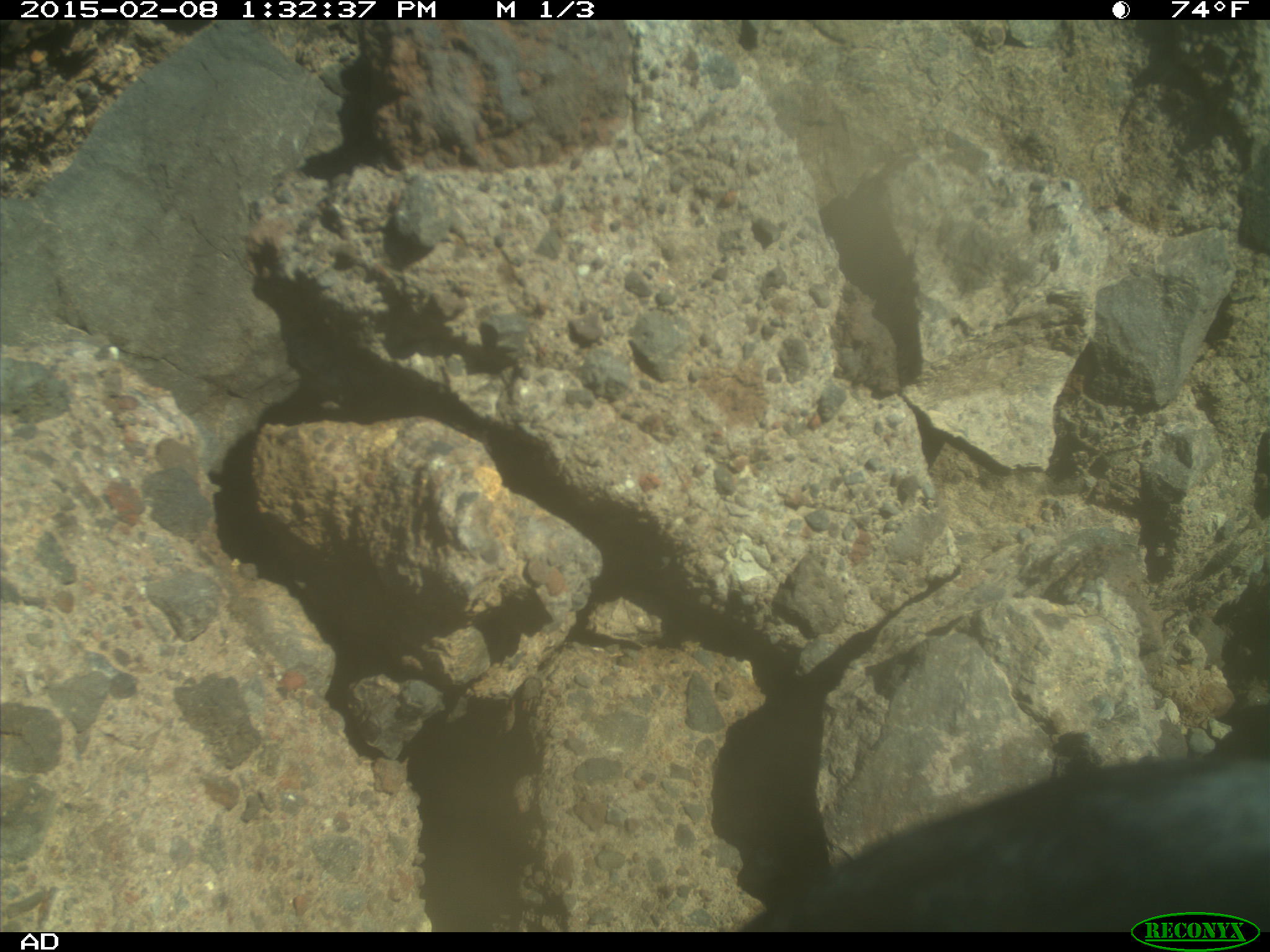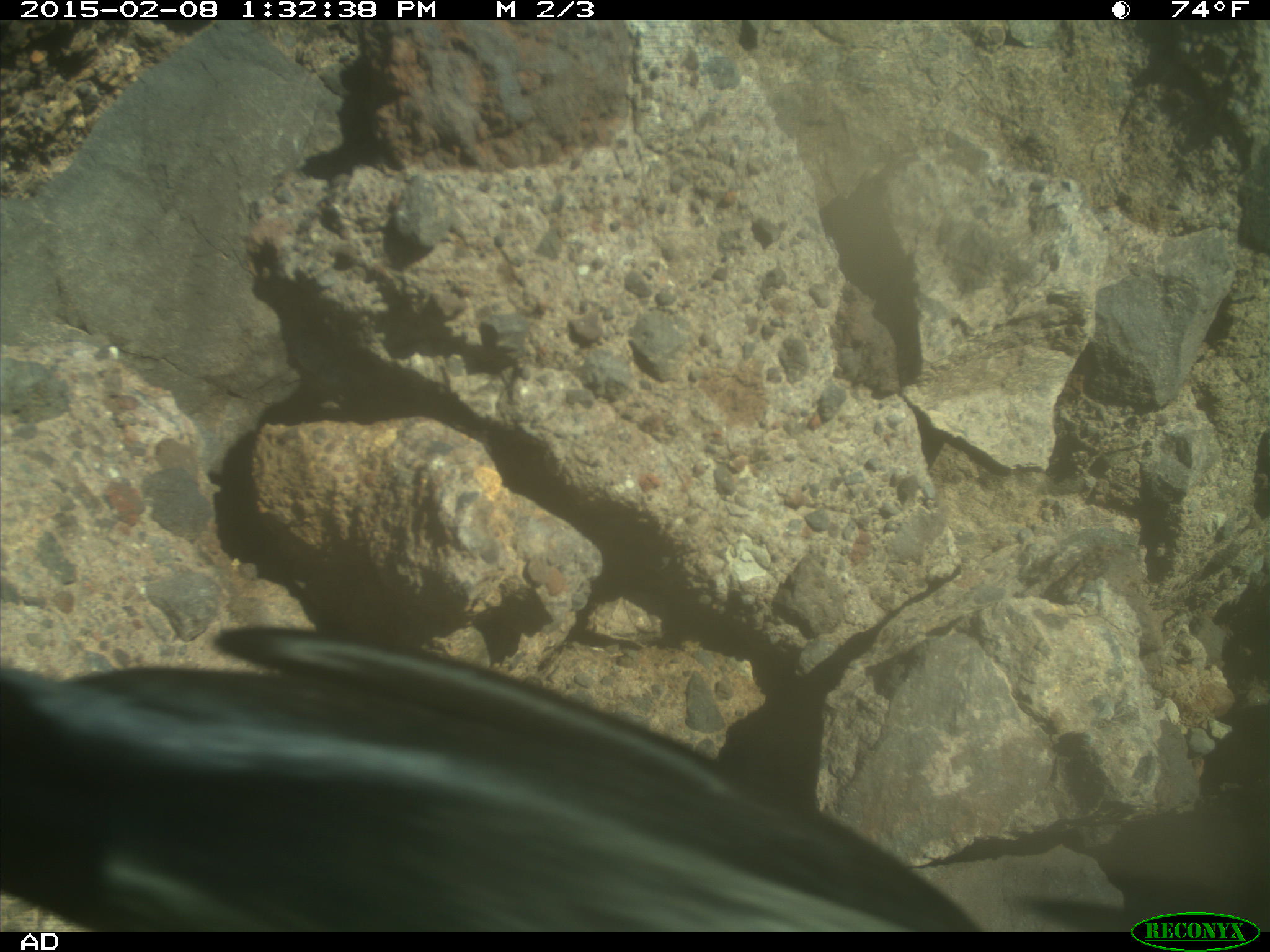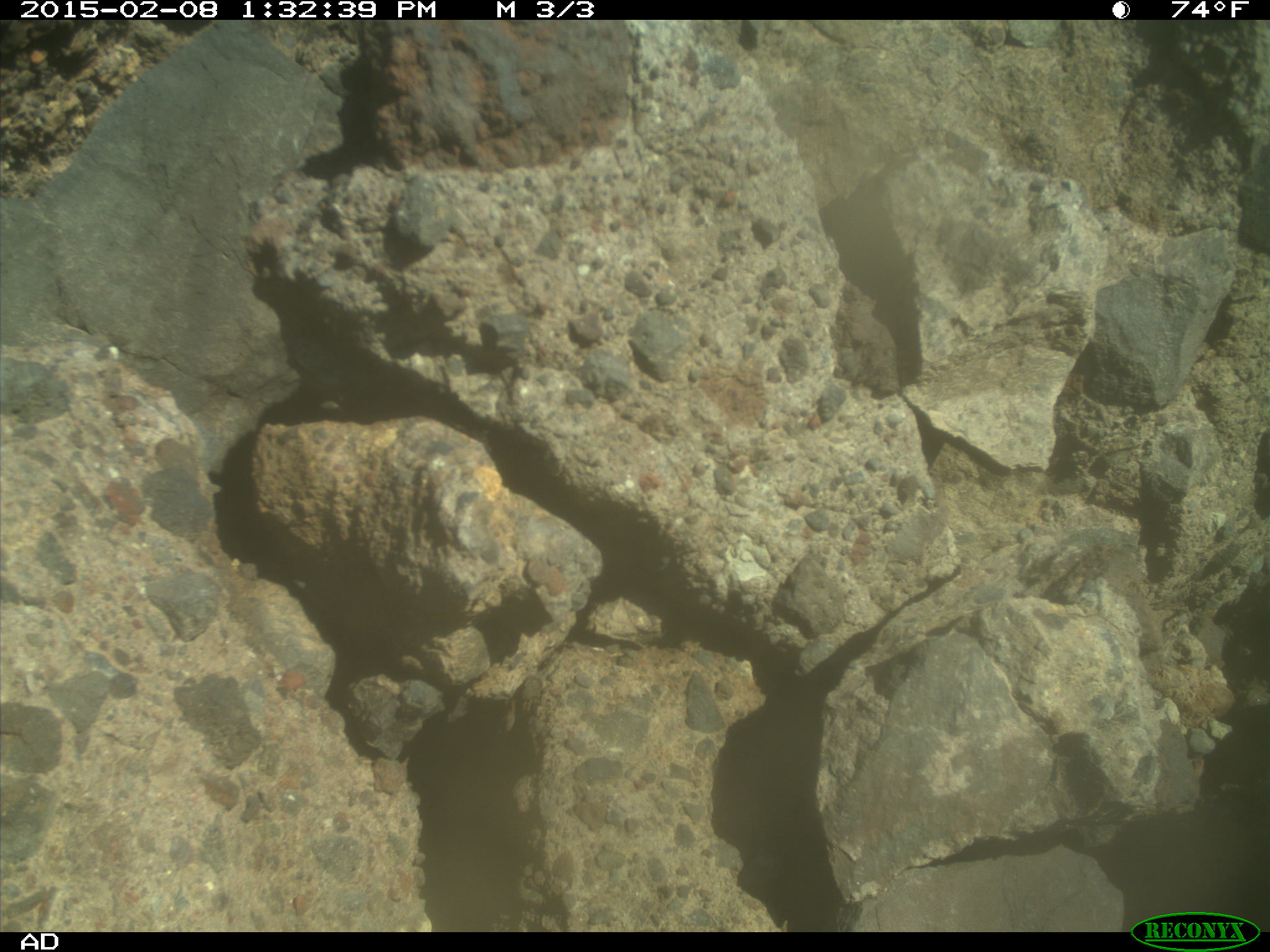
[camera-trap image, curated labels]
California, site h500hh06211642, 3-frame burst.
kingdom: Animalia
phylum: Chordata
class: Aves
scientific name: Aves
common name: bird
Bird (Aves).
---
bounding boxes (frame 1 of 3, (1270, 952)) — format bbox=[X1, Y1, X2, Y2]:
bird: bbox=[739, 749, 1269, 931]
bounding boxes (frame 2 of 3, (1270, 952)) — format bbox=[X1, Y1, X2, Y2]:
bird: bbox=[0, 625, 988, 933]